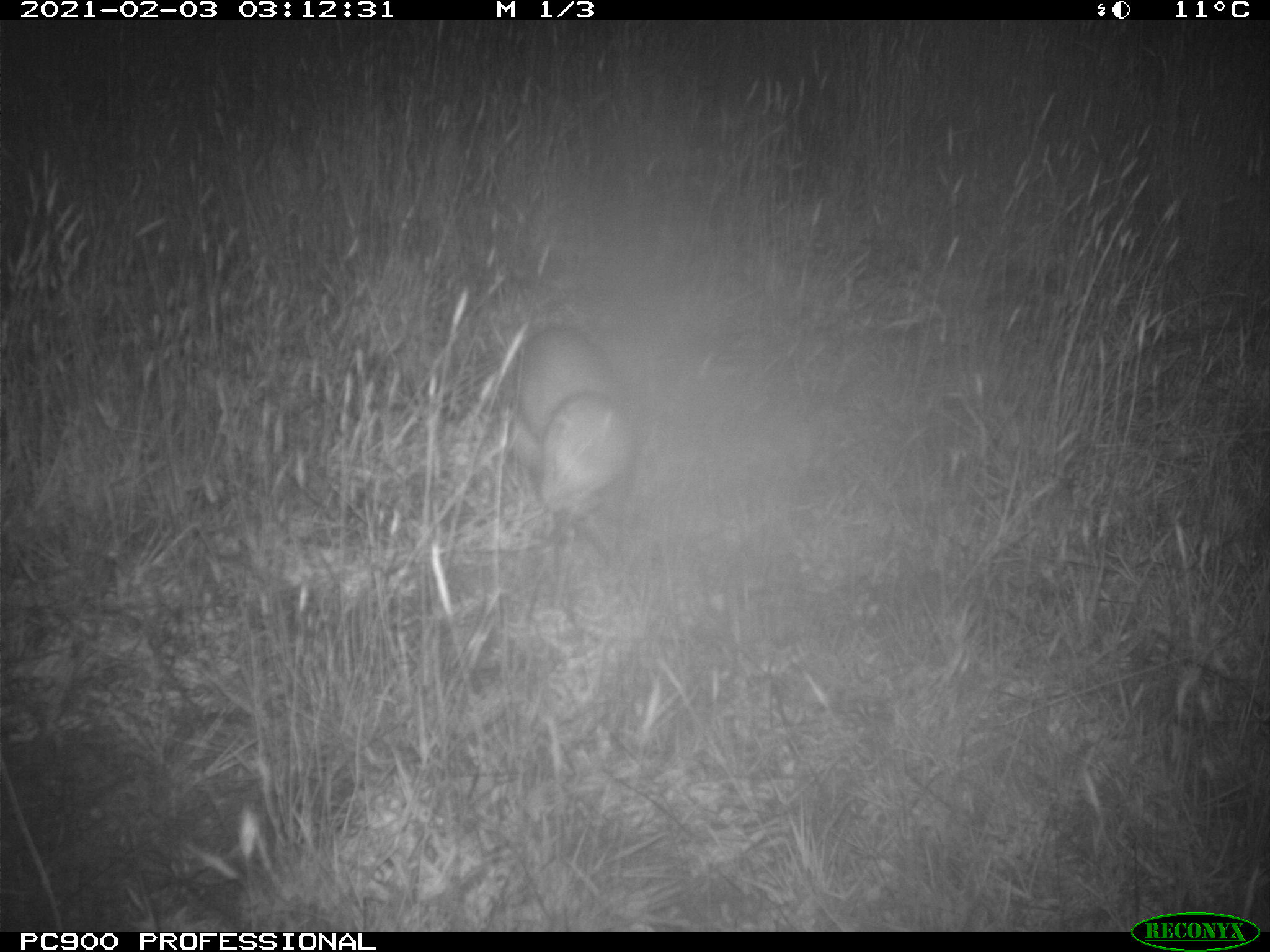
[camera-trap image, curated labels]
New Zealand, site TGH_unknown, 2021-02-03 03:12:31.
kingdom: Animalia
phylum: Chordata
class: Mammalia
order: Carnivora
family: Mustelidae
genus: Mustela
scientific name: Mustela furo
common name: ferret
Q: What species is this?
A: Ferret (Mustela furo).